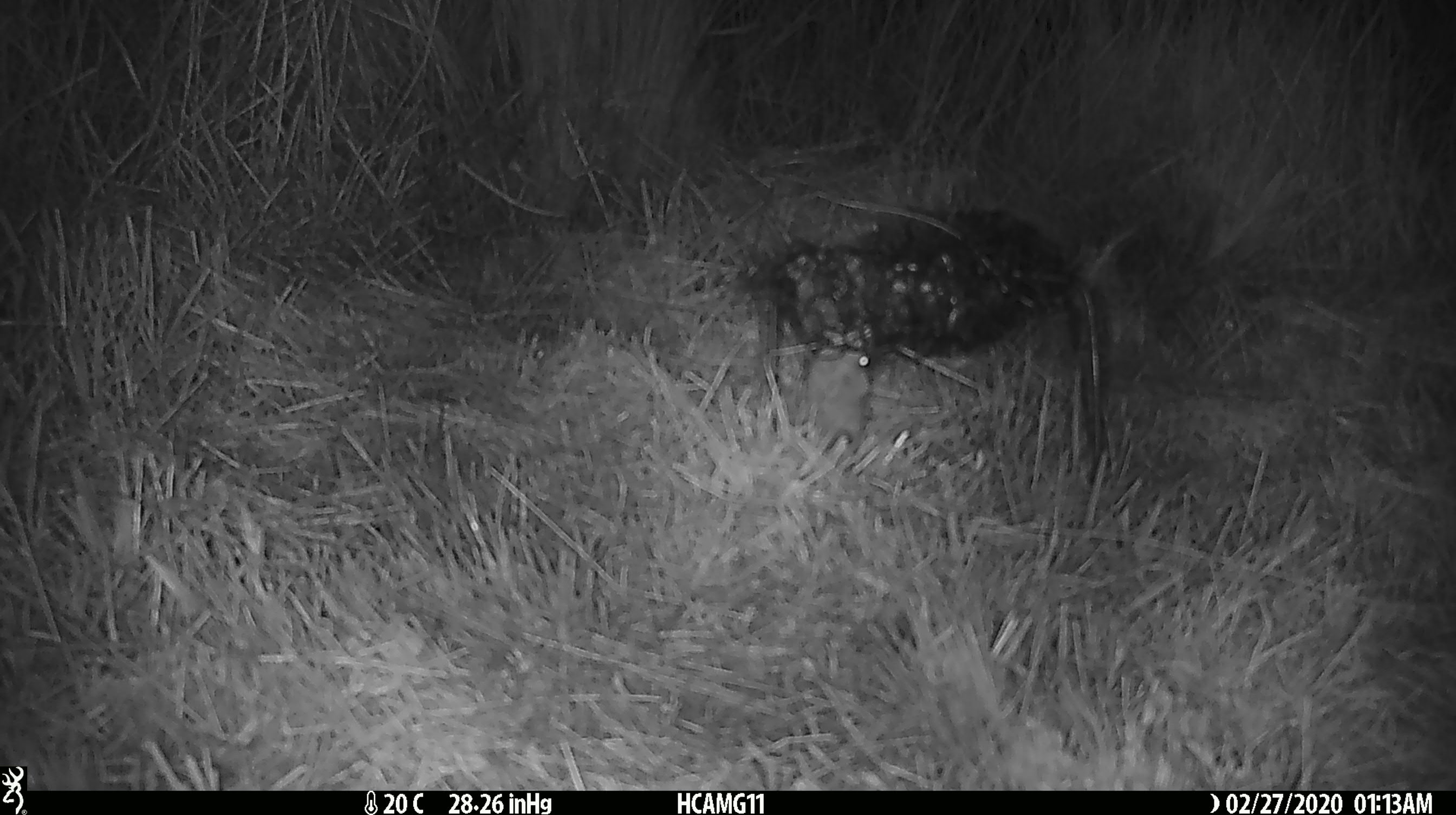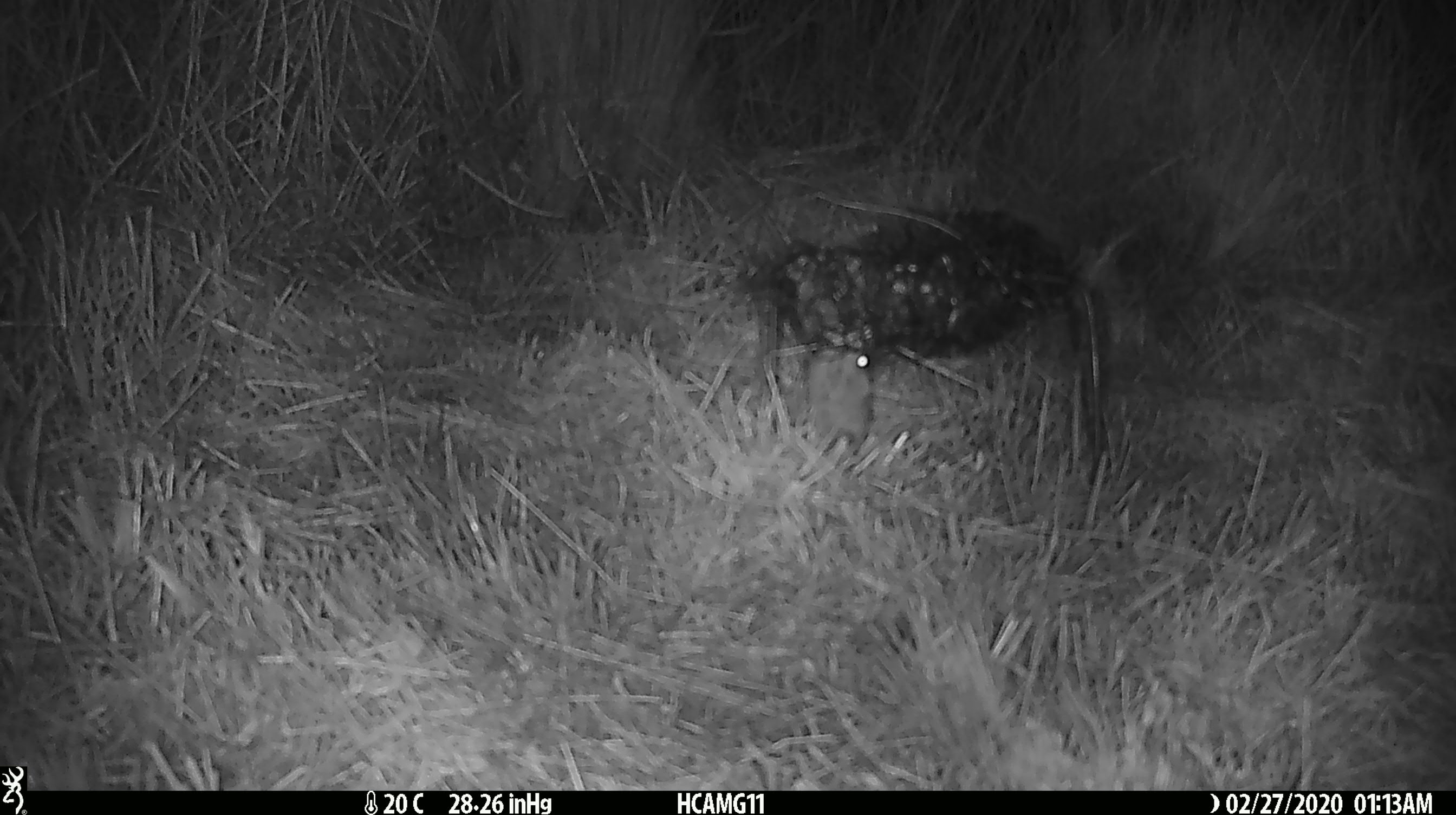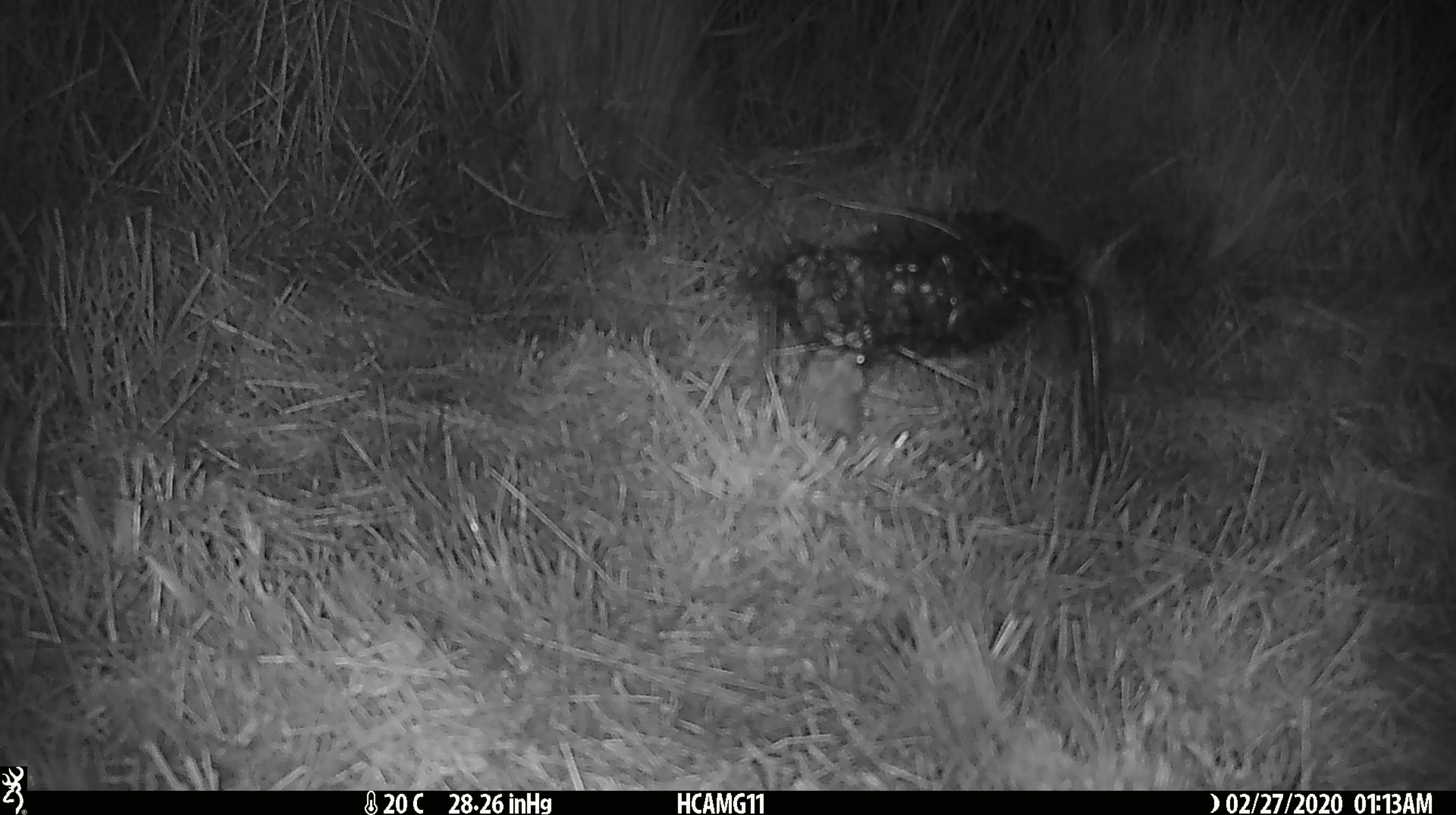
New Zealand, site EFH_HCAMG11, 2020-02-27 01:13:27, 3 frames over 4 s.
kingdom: Animalia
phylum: Chordata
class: Mammalia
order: Rodentia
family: Muridae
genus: Mus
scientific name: Mus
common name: mouse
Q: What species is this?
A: Mouse (Mus).